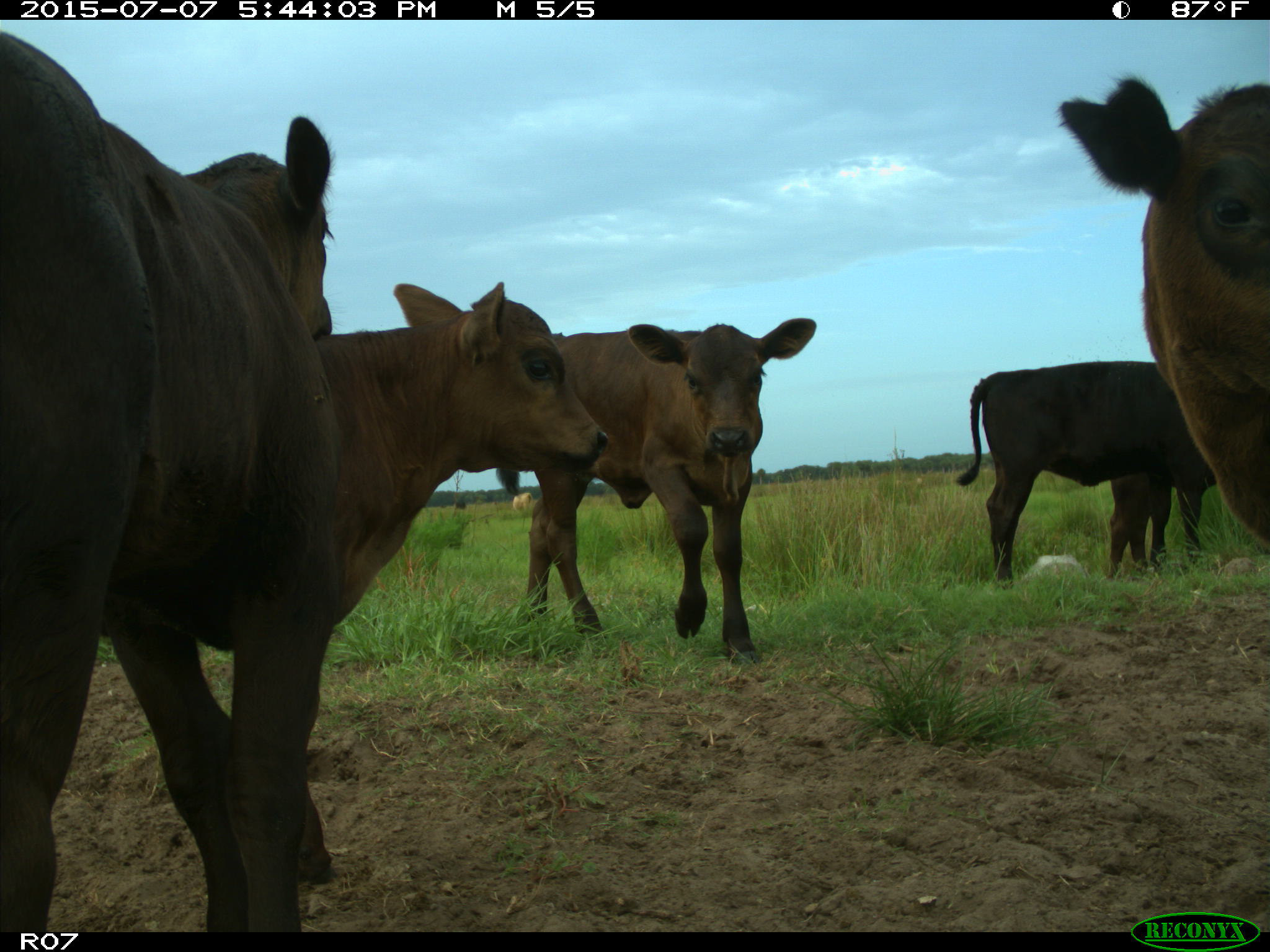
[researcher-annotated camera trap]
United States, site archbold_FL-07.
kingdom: Animalia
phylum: Chordata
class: Mammalia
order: Artiodactyla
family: Bovidae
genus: Bos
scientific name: Bos taurus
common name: domestic cow